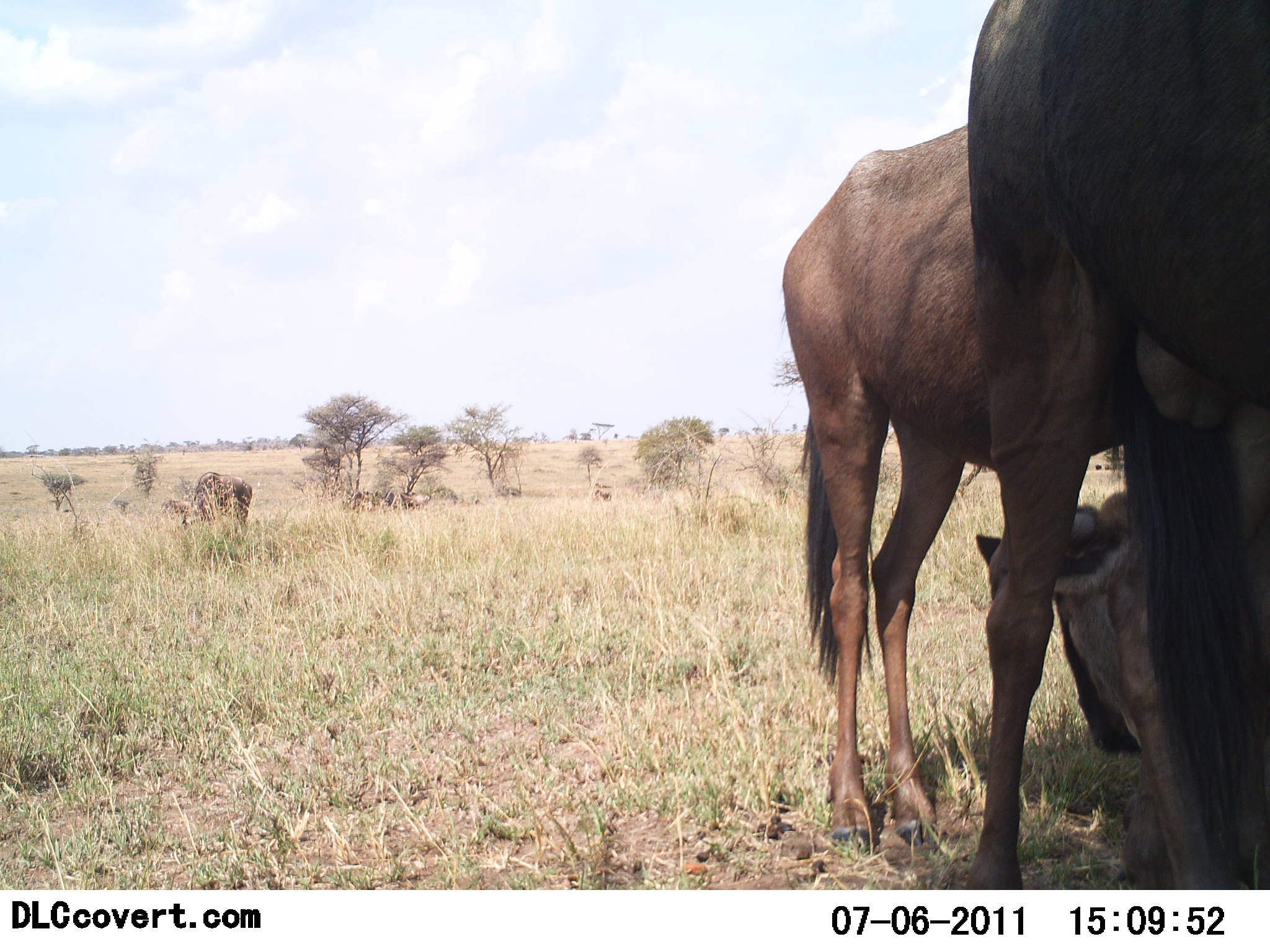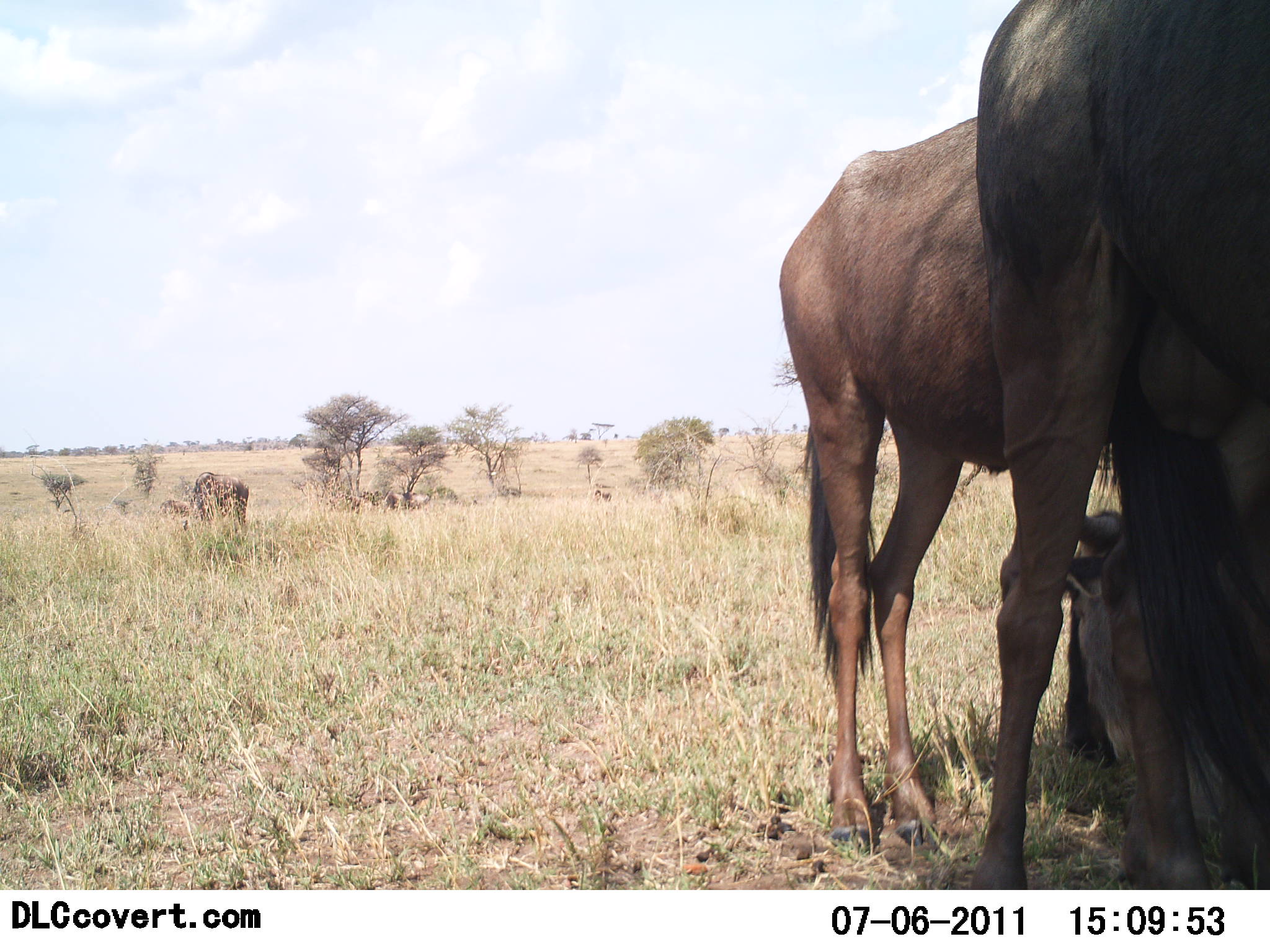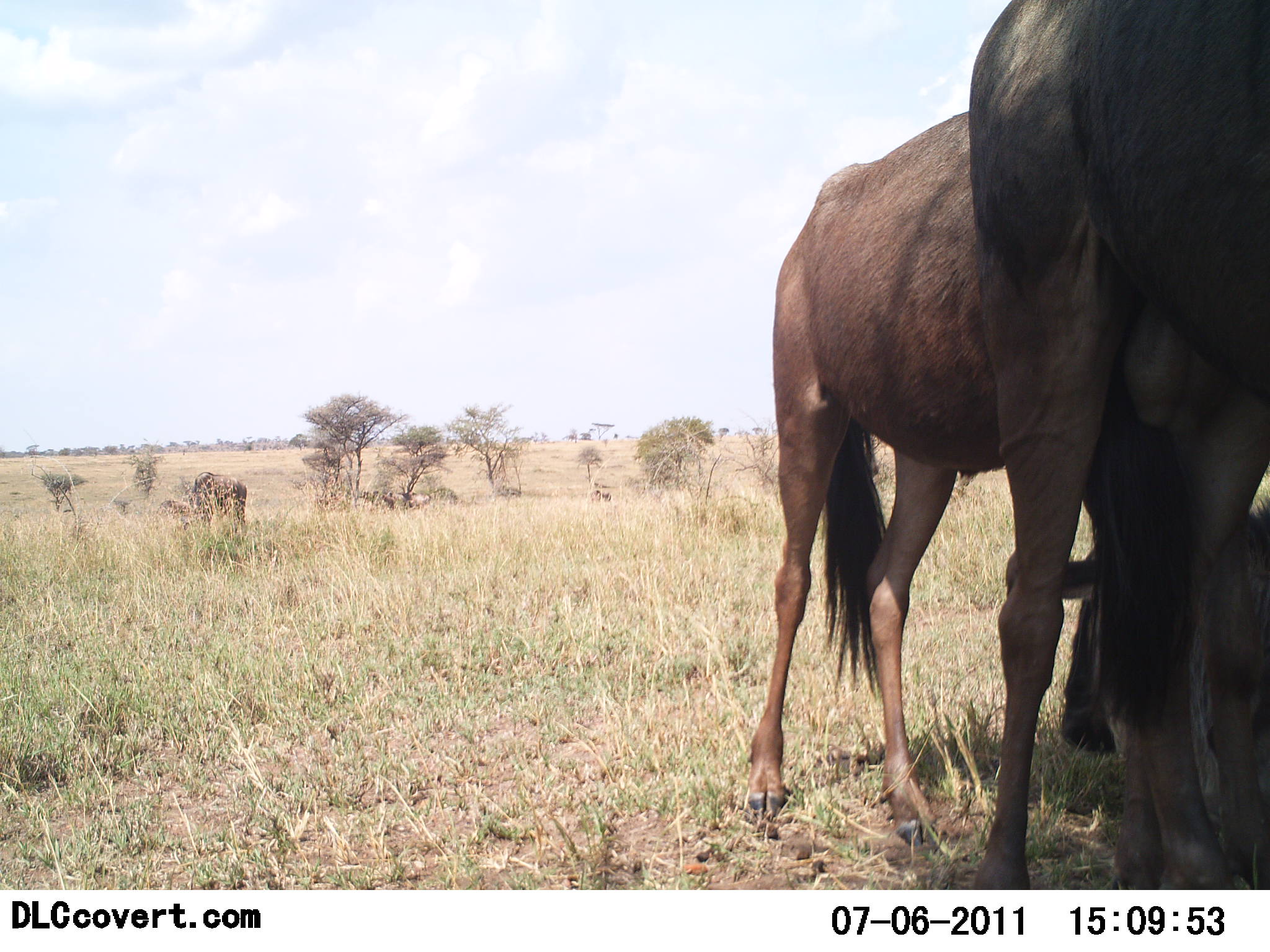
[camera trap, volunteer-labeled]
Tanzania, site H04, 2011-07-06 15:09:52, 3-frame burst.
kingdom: Animalia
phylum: Chordata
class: Mammalia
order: Artiodactyla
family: Bovidae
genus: Connochaetes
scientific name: Connochaetes taurinus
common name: blue wildebeest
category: wildebeest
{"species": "wildebeest (blue wildebeest) (Connochaetes taurinus)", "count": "4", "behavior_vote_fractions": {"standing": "77%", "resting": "54%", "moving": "8%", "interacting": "0%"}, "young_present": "8%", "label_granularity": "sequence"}